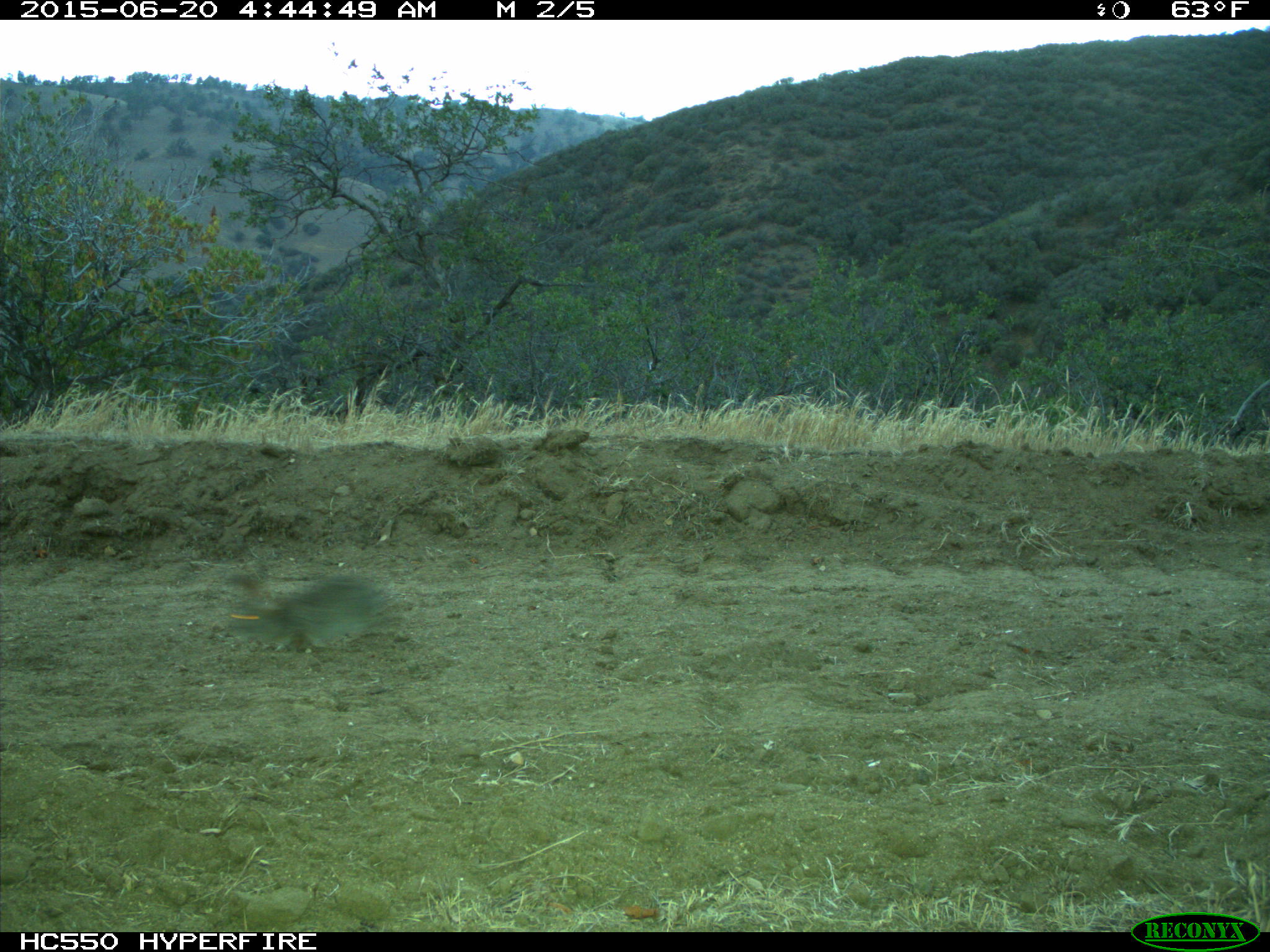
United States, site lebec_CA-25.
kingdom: Animalia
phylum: Chordata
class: Mammalia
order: Lagomorpha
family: Leporidae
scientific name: Leporidae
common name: rabbits and hares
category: unidentified rabbit